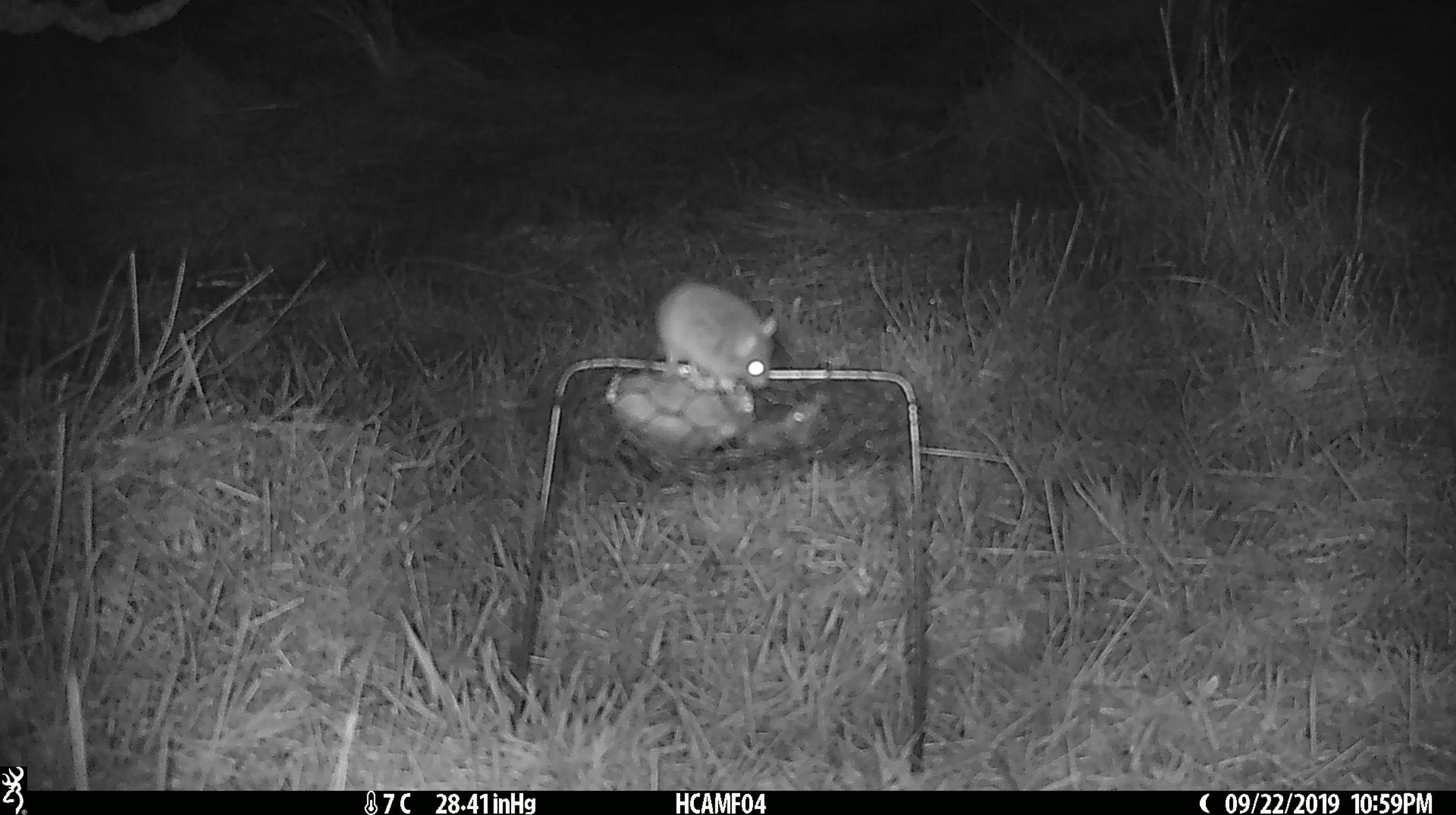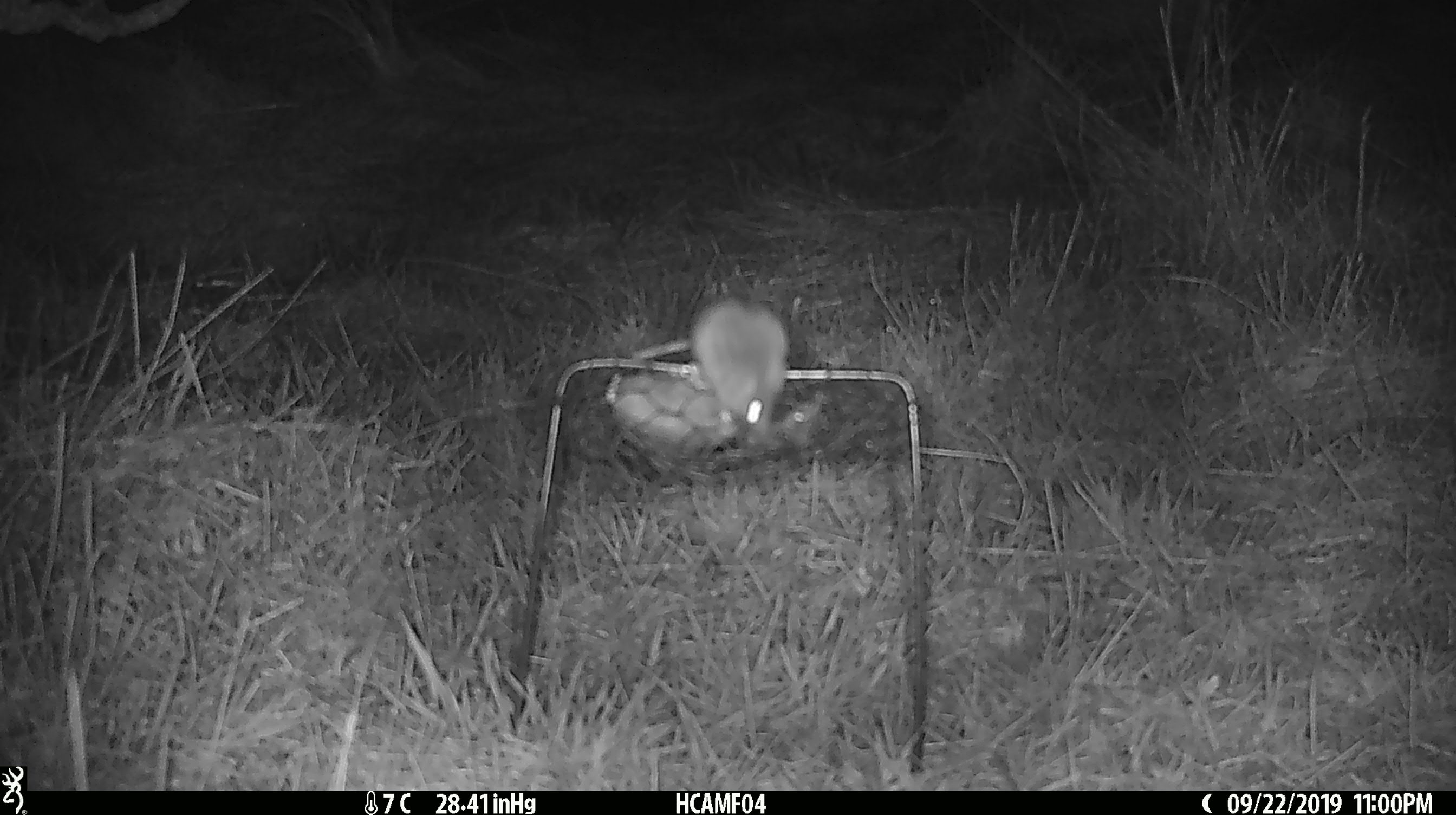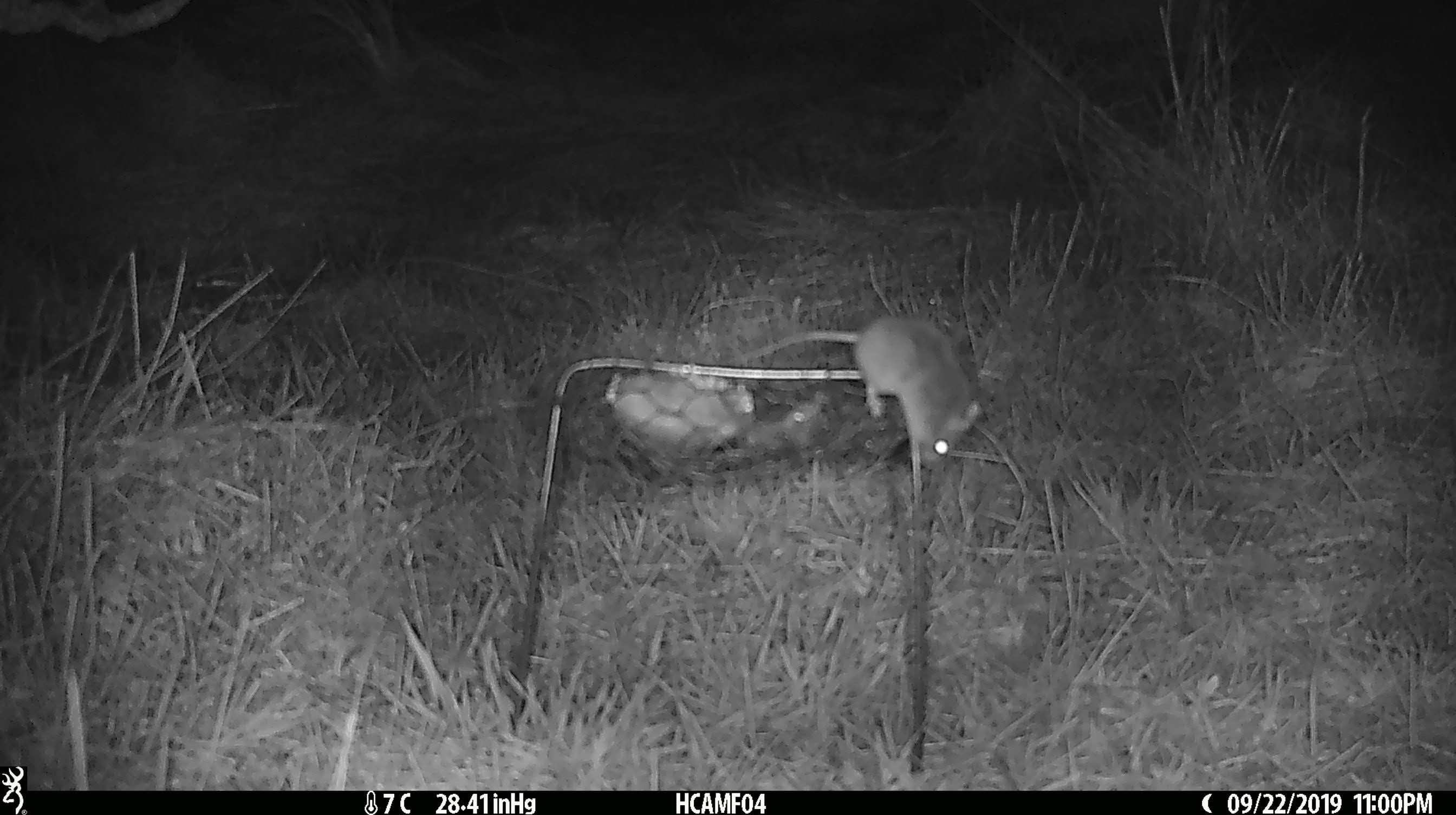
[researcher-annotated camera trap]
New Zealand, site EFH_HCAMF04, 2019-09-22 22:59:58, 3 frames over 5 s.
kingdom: Animalia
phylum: Chordata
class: Mammalia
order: Rodentia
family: Muridae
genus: Mus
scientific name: Mus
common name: mouse